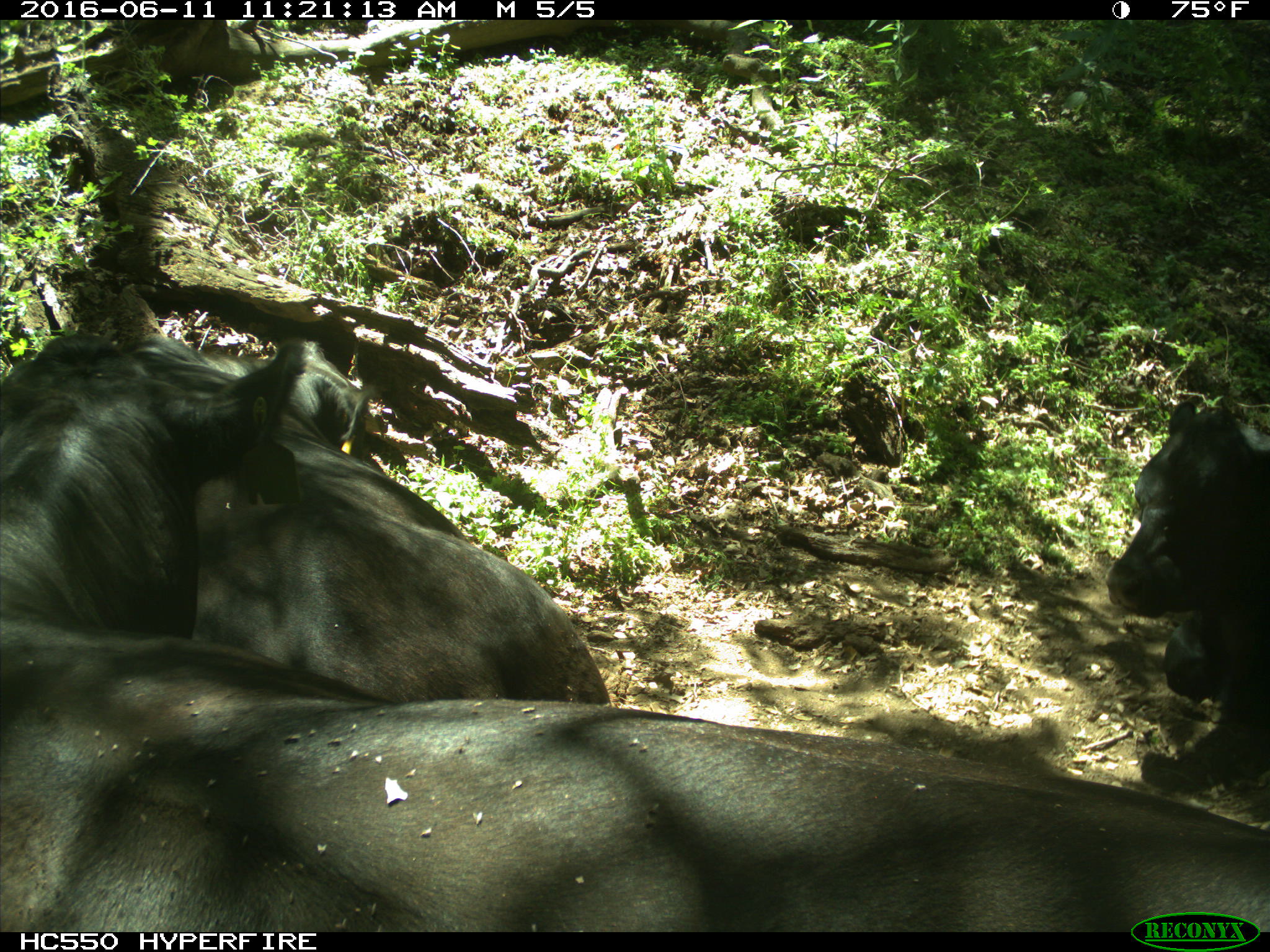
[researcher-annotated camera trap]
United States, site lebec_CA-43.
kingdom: Animalia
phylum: Chordata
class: Mammalia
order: Artiodactyla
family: Bovidae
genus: Bos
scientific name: Bos taurus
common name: domestic cow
Bos taurus (domestic cow).